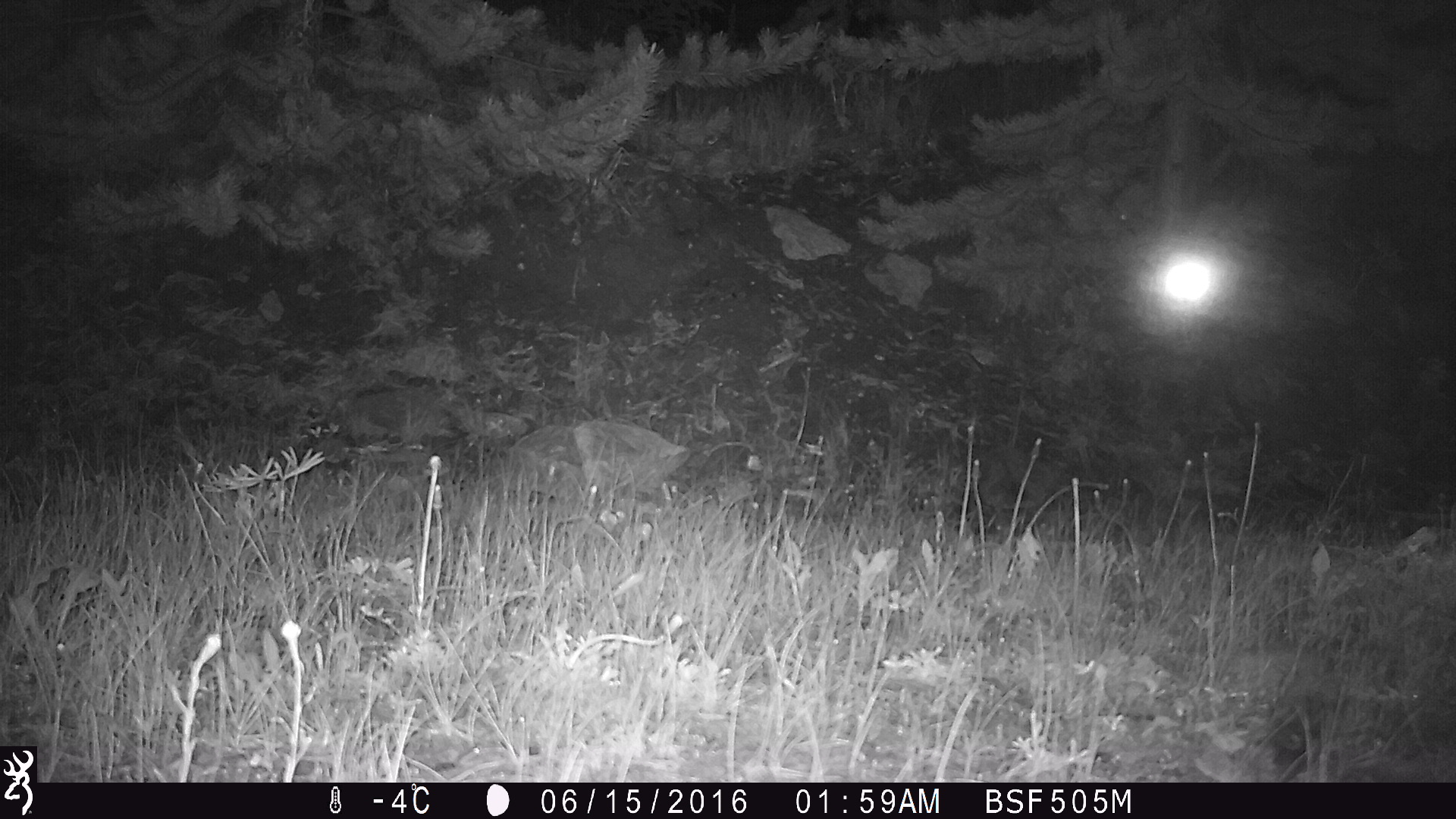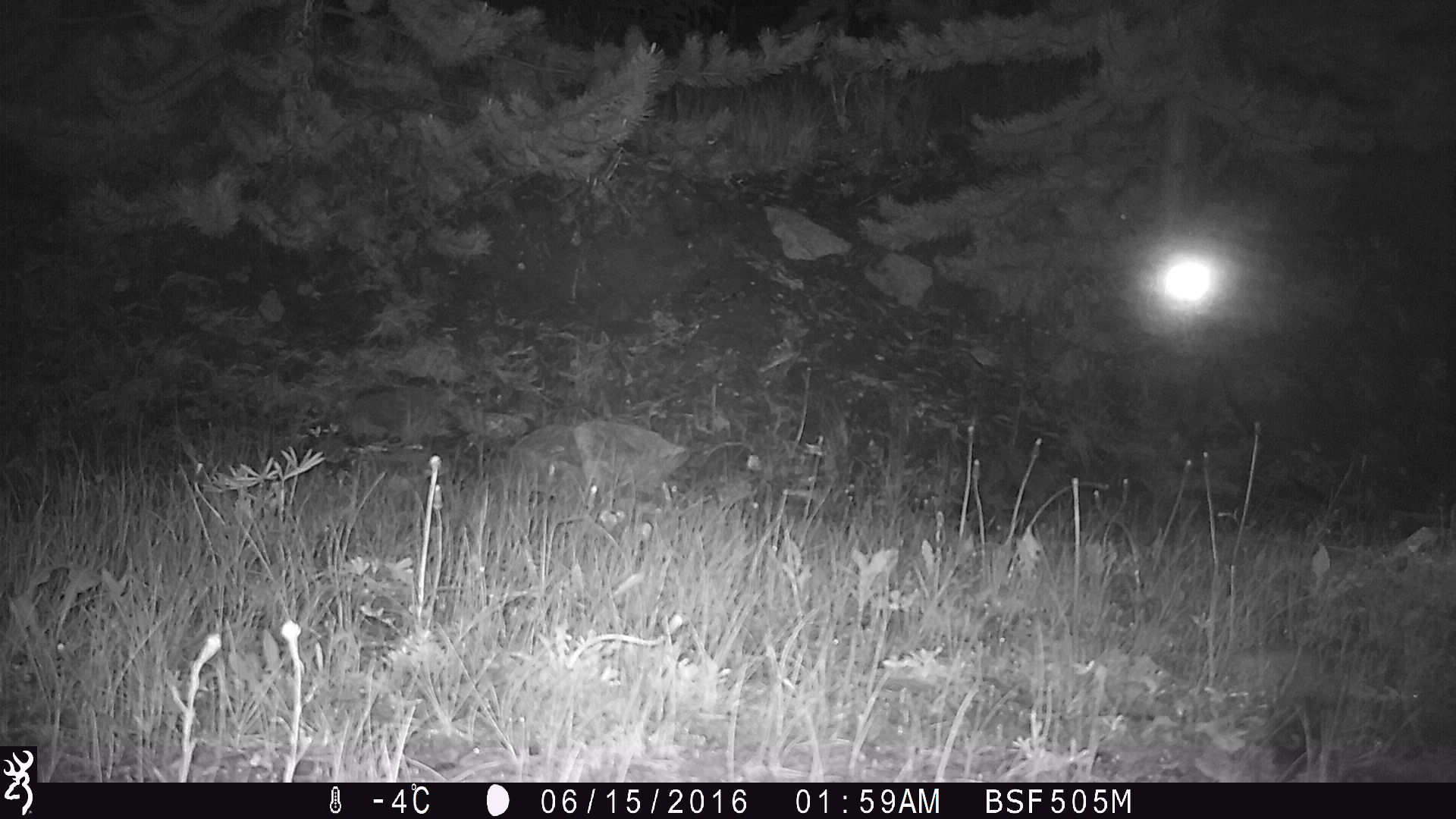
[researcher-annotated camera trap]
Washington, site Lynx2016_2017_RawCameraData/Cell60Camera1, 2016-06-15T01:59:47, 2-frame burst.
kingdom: Animalia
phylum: Chordata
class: Mammalia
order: Carnivora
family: Canidae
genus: Canis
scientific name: Canis latrans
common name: coyote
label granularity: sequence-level